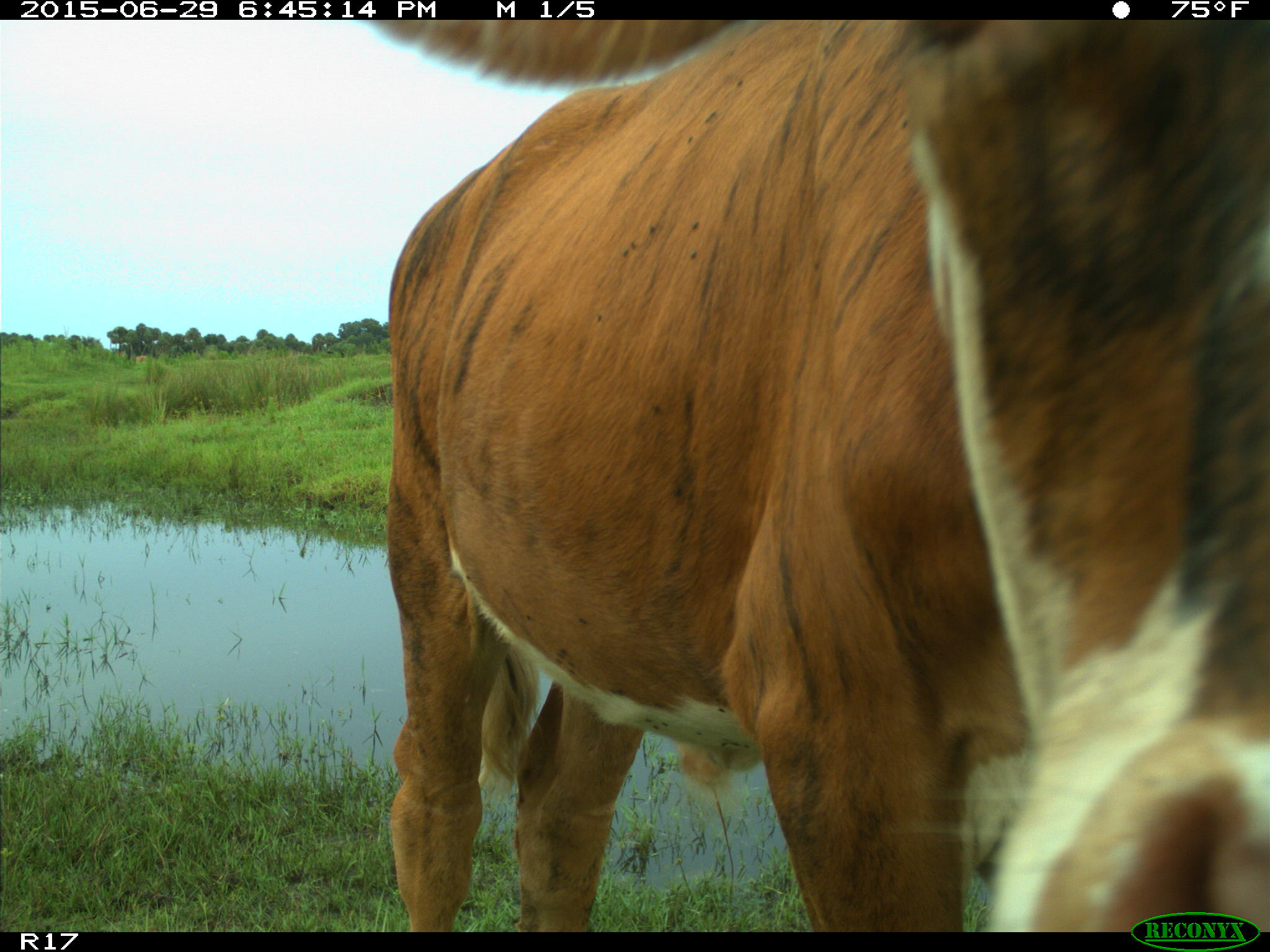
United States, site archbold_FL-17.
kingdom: Animalia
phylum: Chordata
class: Mammalia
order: Artiodactyla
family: Bovidae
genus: Bos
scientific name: Bos taurus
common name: domestic cow